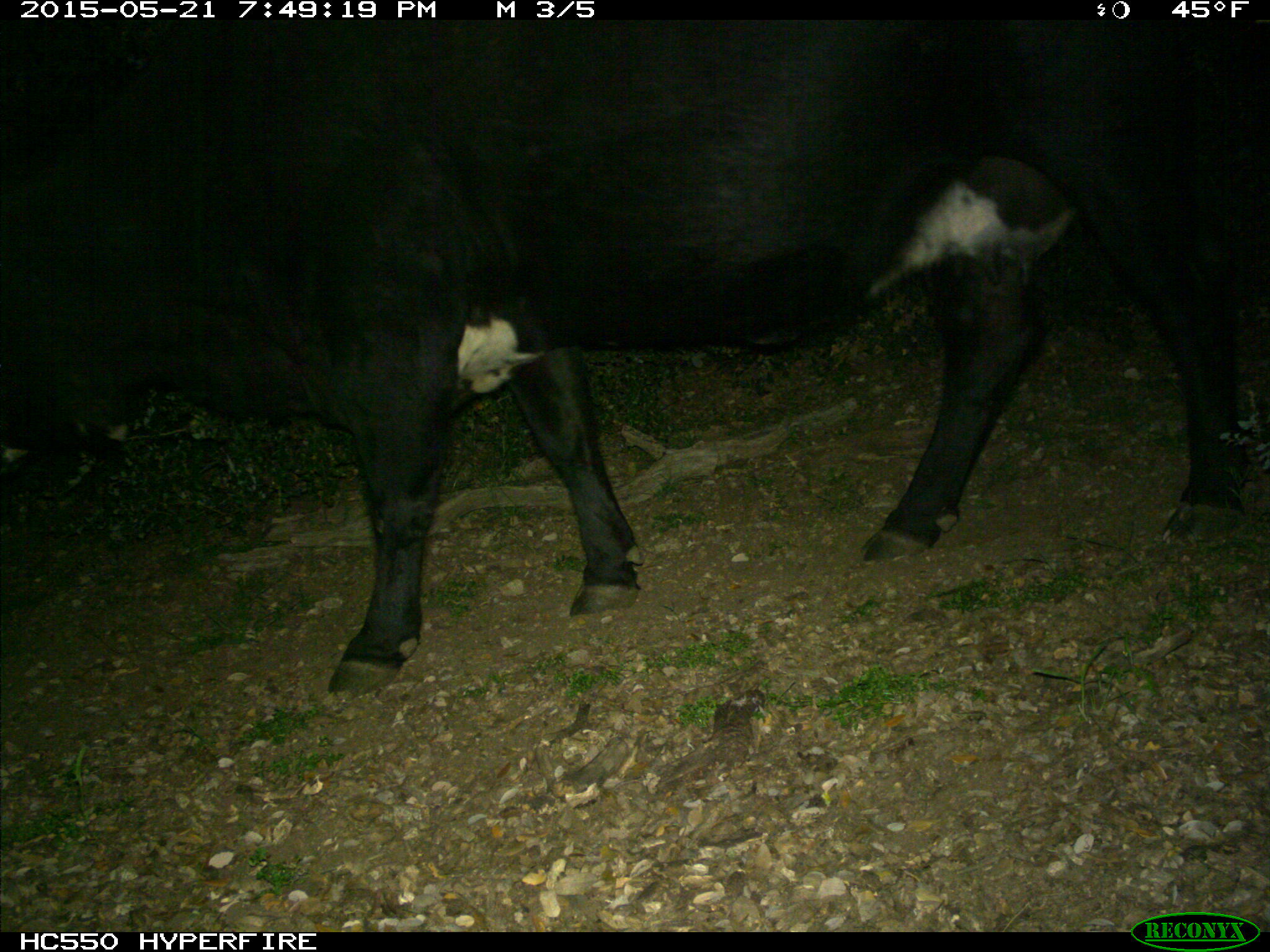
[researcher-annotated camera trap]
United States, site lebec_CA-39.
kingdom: Animalia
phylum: Chordata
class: Mammalia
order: Artiodactyla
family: Bovidae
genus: Bos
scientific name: Bos taurus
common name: domestic cow